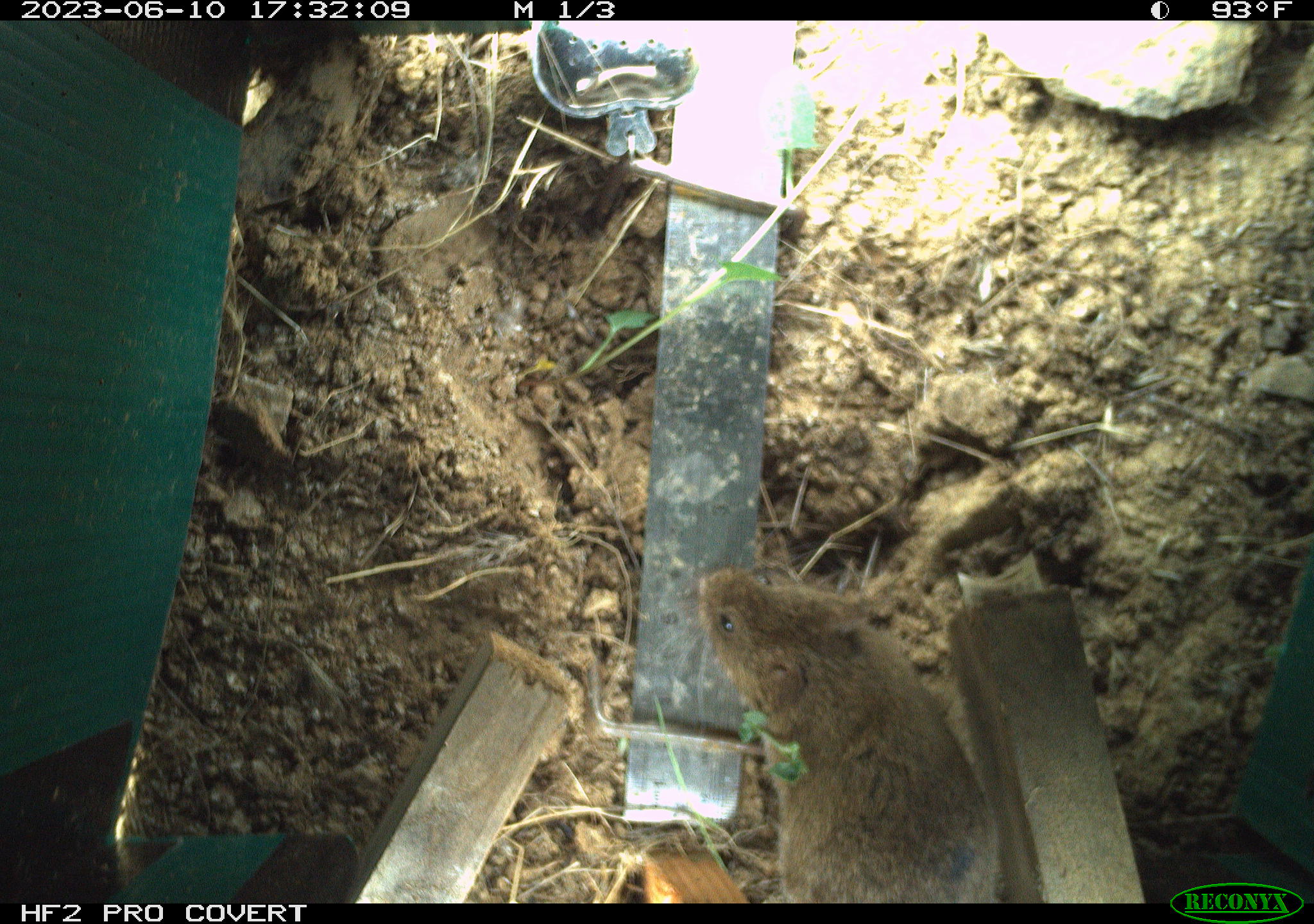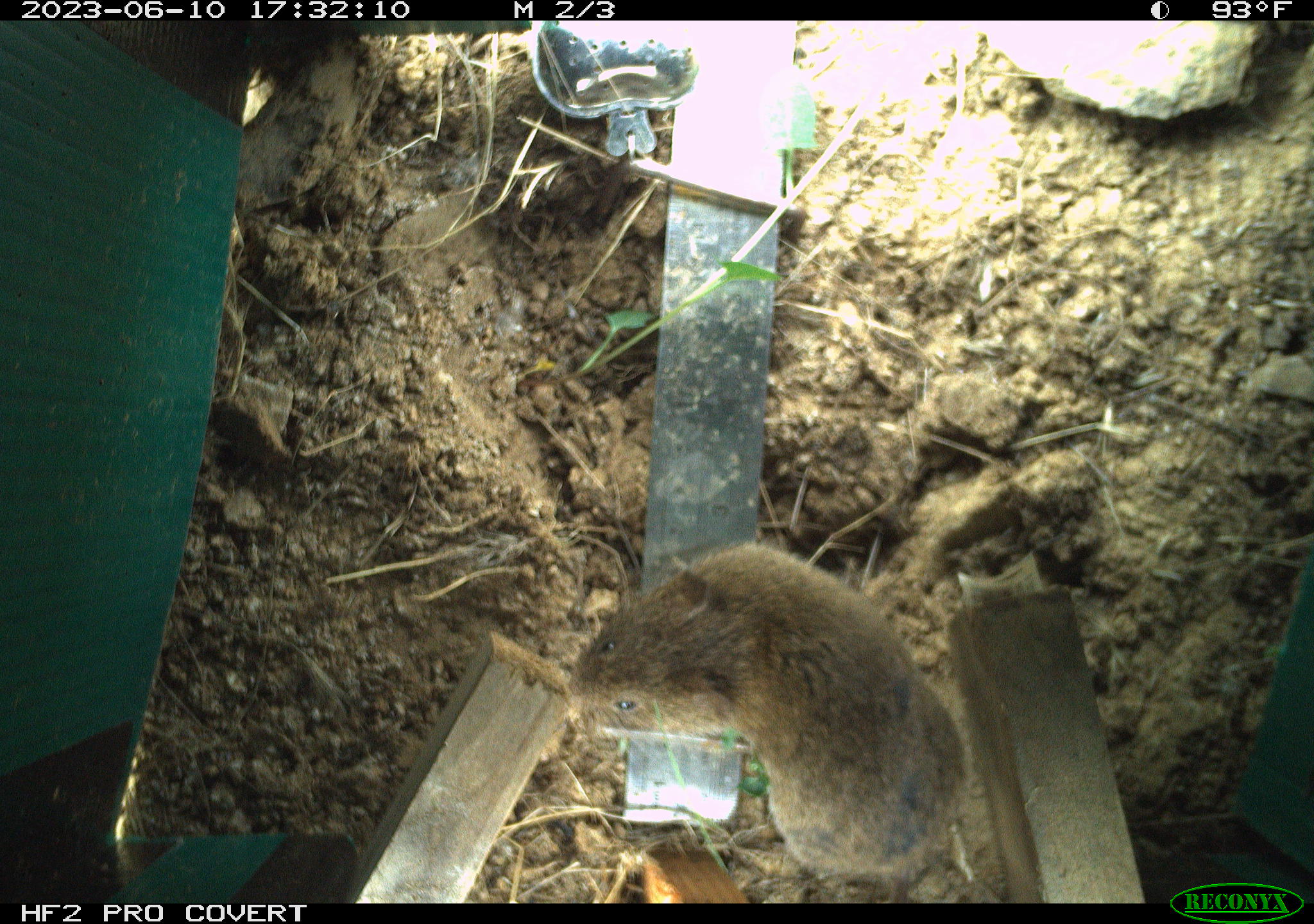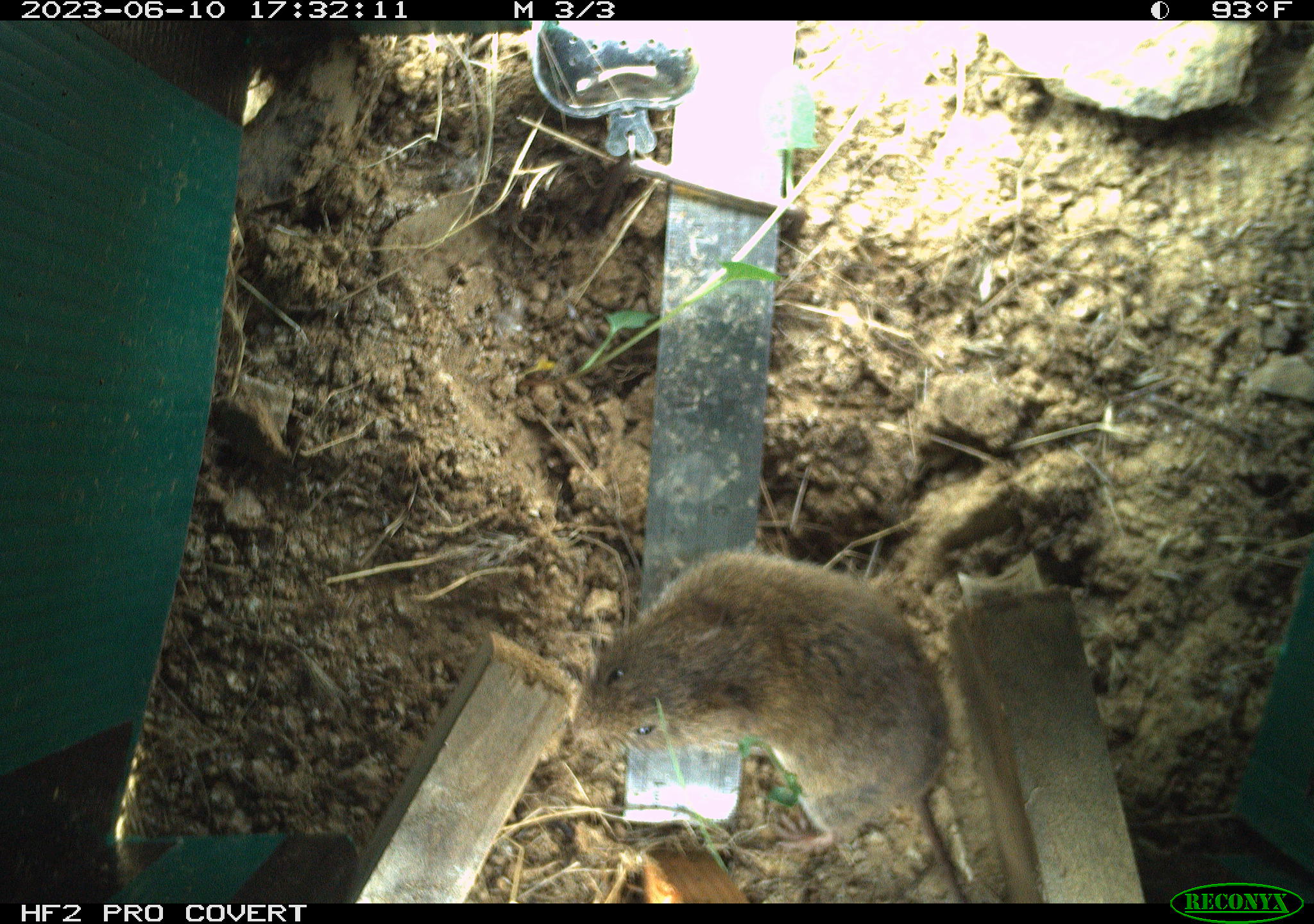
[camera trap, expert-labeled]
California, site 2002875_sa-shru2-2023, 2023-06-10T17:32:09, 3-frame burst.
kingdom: Animalia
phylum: Chordata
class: Mammalia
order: Rodentia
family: Cricetidae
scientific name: Arvicolinae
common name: voles, lemmings, and muskrats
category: arvicolinae subfamily